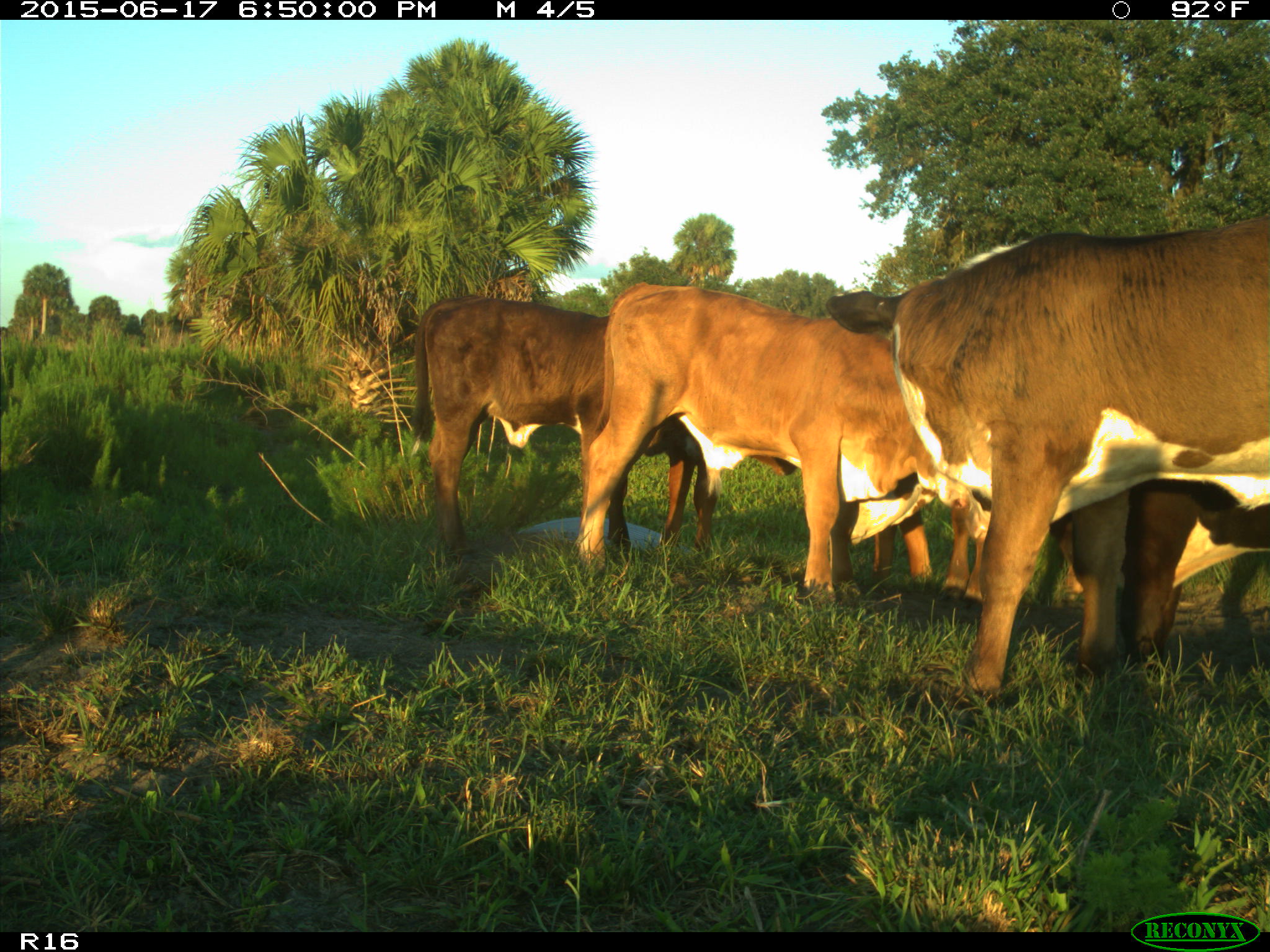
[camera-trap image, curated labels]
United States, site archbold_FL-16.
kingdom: Animalia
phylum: Chordata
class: Mammalia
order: Artiodactyla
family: Bovidae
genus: Bos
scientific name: Bos taurus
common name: domestic cow